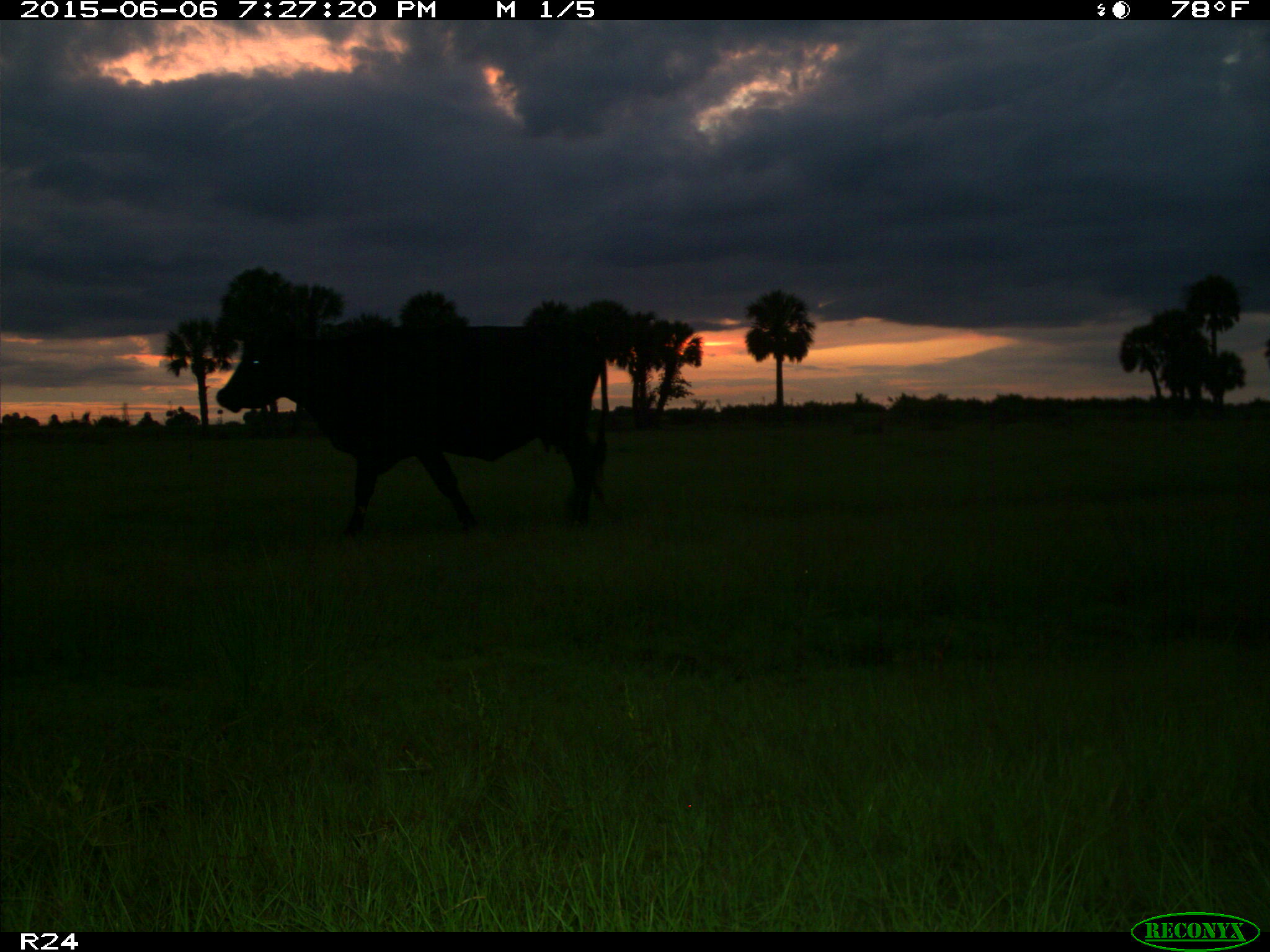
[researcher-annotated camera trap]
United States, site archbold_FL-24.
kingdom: Animalia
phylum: Chordata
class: Mammalia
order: Artiodactyla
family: Bovidae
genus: Bos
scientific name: Bos taurus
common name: domestic cow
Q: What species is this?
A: Bos taurus (domestic cow).